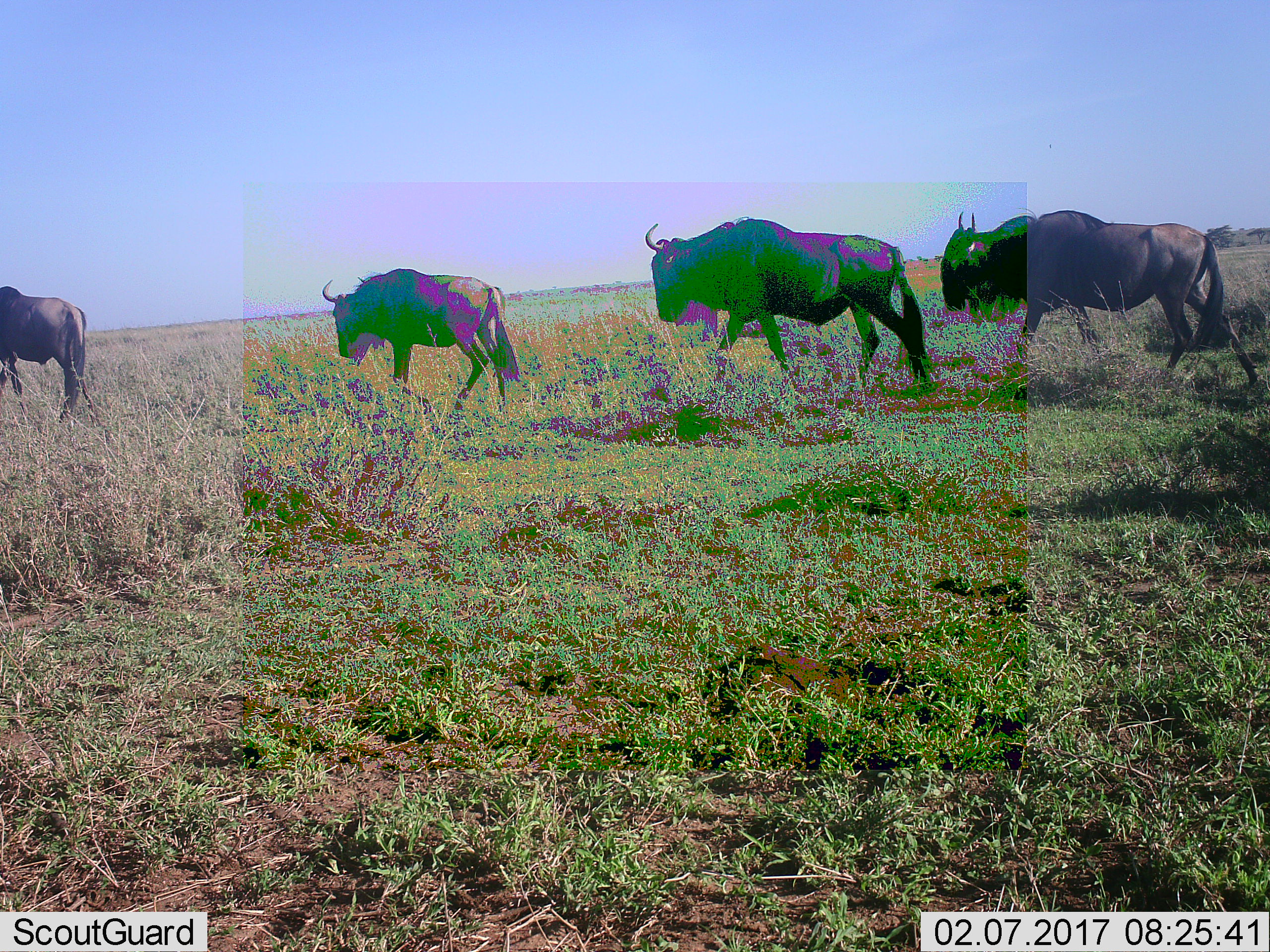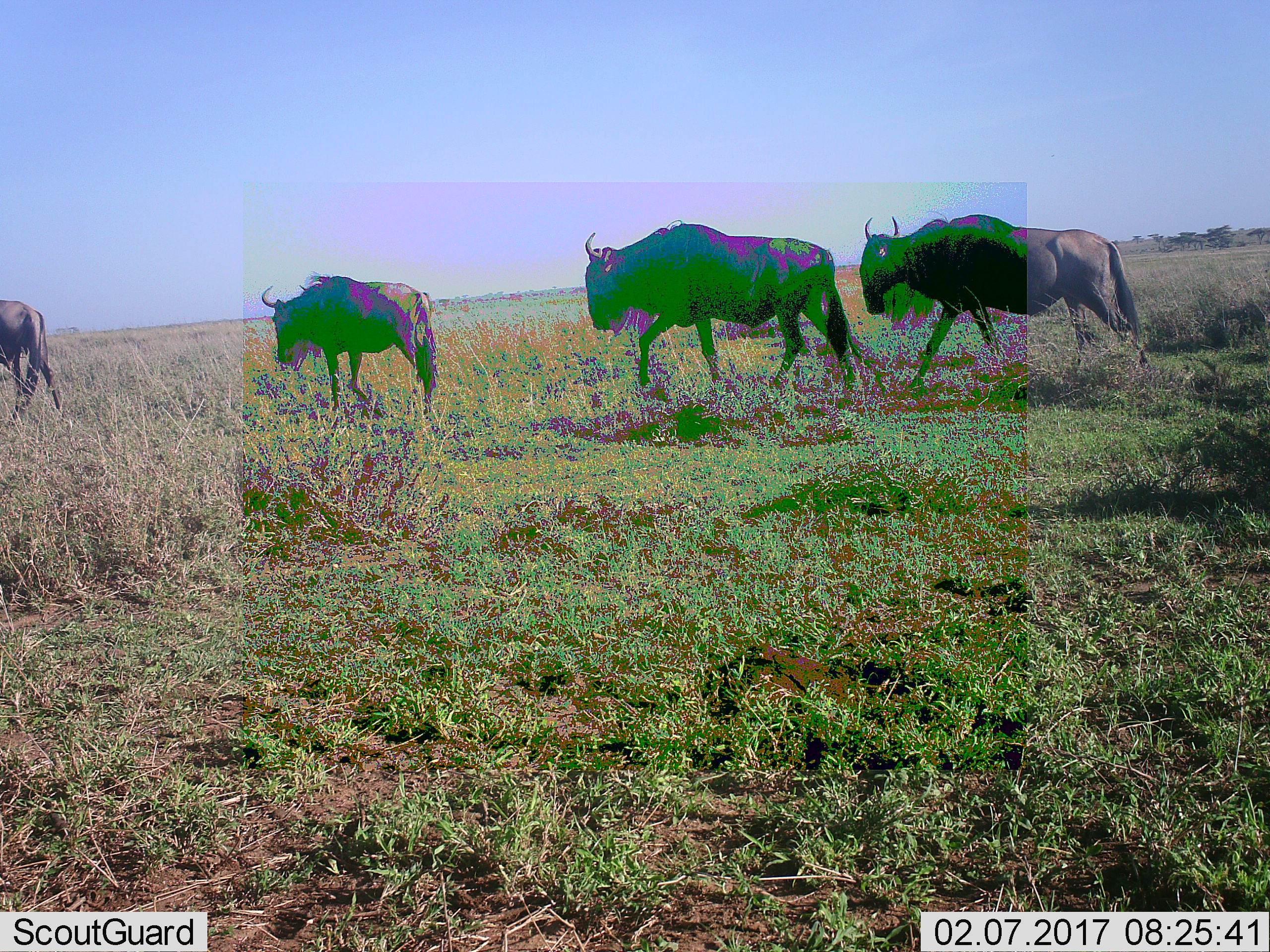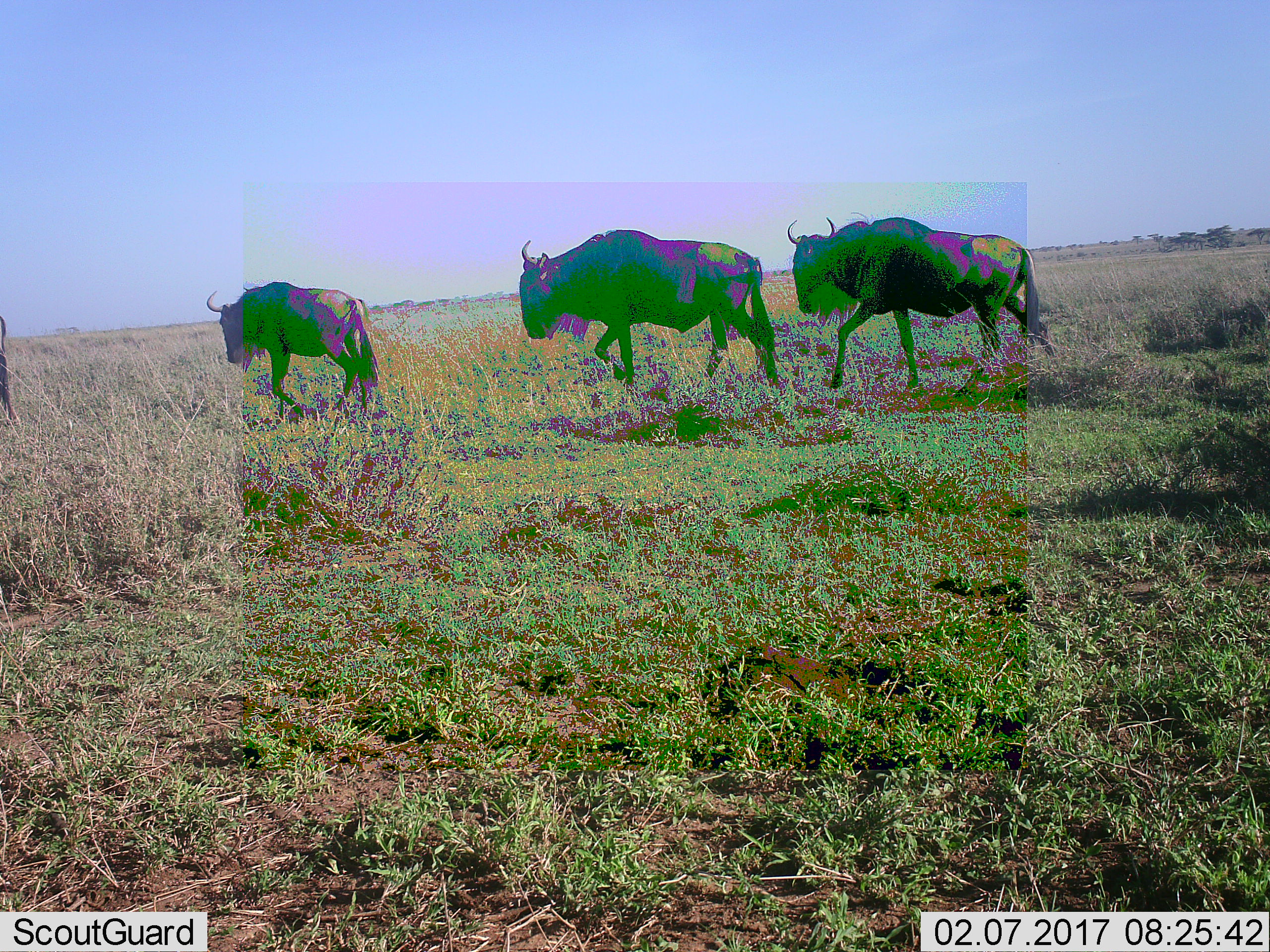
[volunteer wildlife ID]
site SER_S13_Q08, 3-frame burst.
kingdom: Animalia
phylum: Chordata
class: Mammalia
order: Artiodactyla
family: Bovidae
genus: Connochaetes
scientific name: Connochaetes taurinus taurinus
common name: blue wildebeest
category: wildebeestblue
Wildebeestblue (blue wildebeest) (Connochaetes taurinus taurinus), count 4. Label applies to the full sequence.